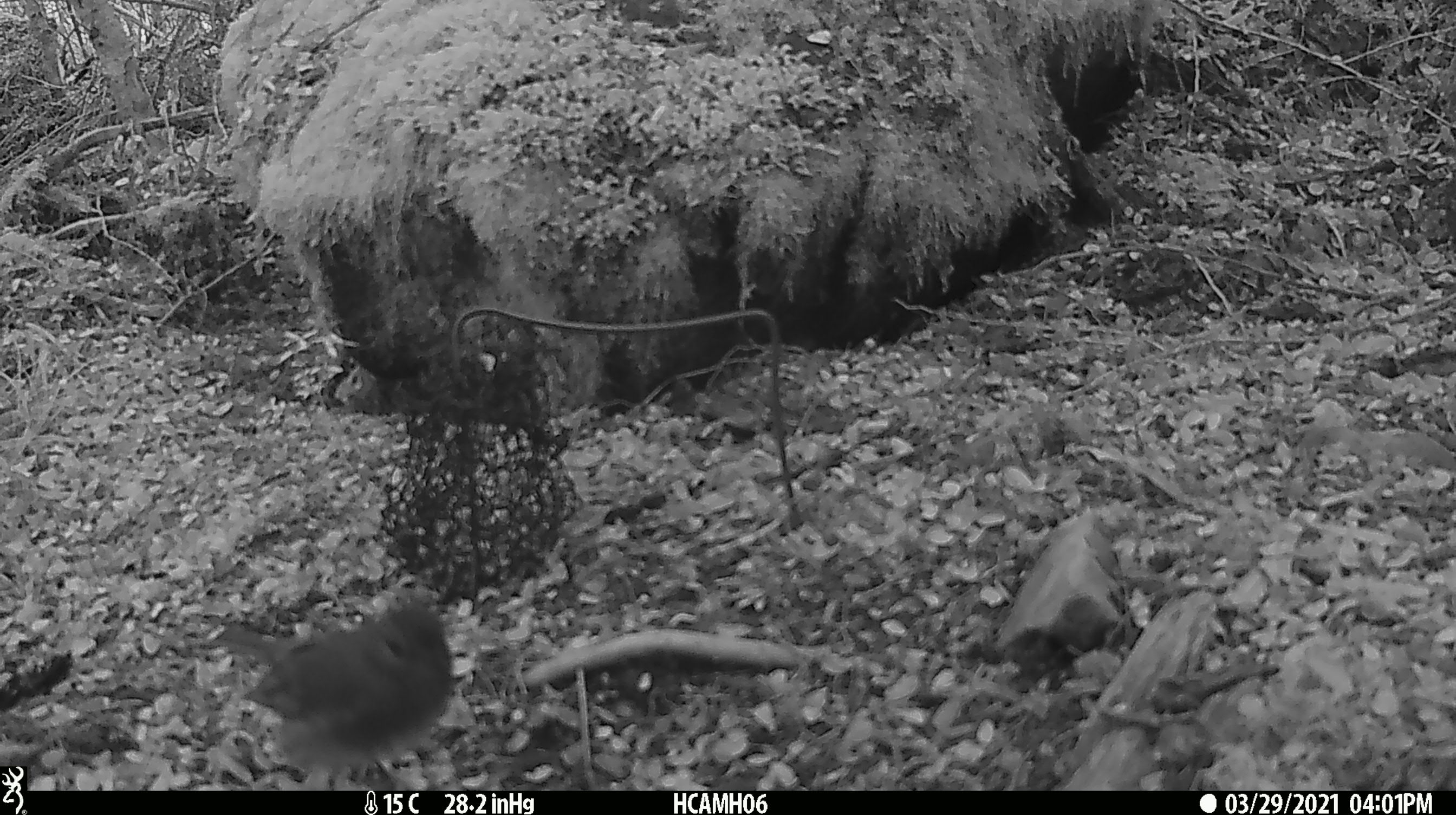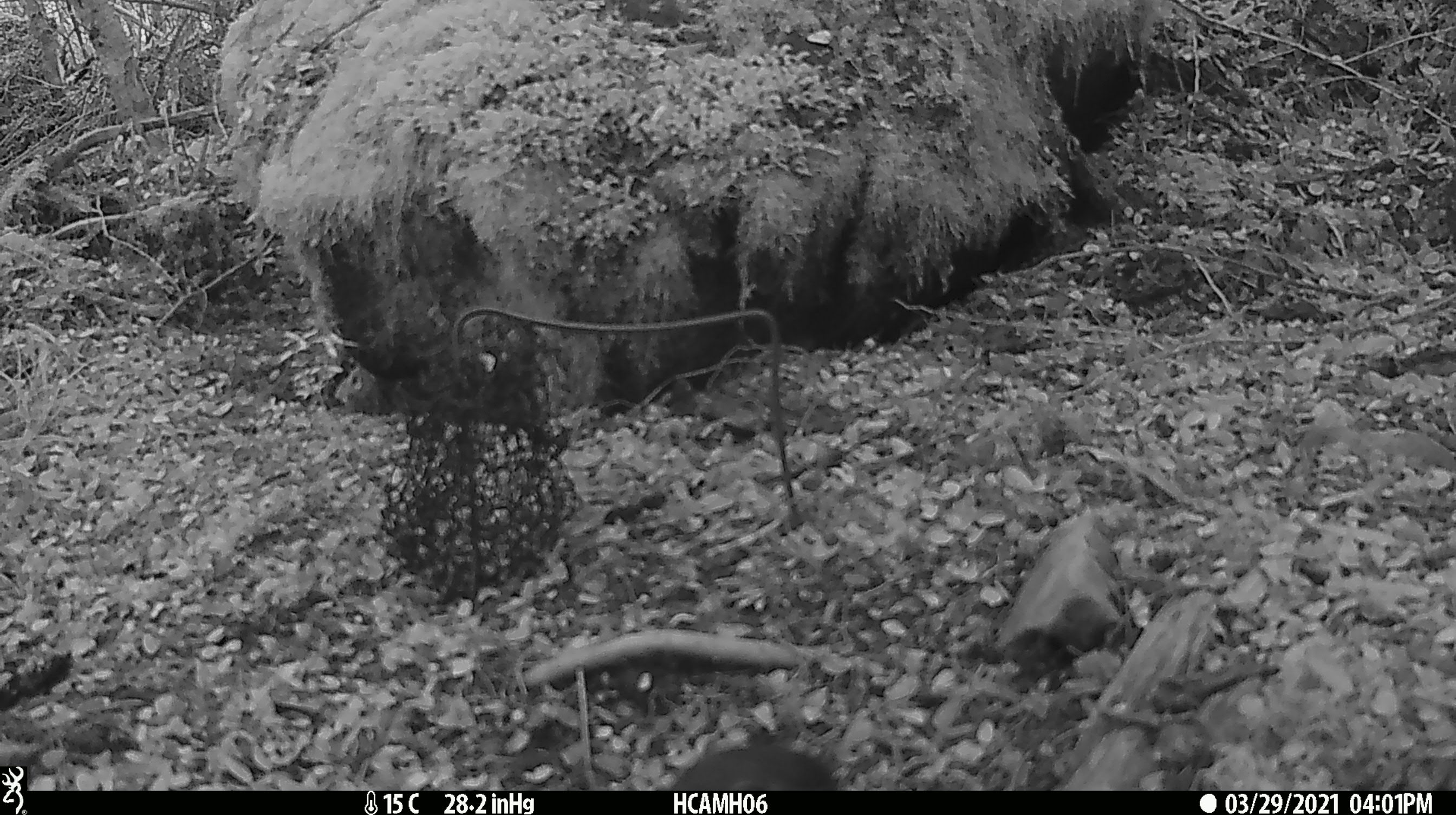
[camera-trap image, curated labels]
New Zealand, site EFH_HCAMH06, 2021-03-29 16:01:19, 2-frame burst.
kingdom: Animalia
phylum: Chordata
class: Aves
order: Passeriformes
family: Petroicidae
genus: Petroica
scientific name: Petroica australis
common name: new zealand robin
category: robin